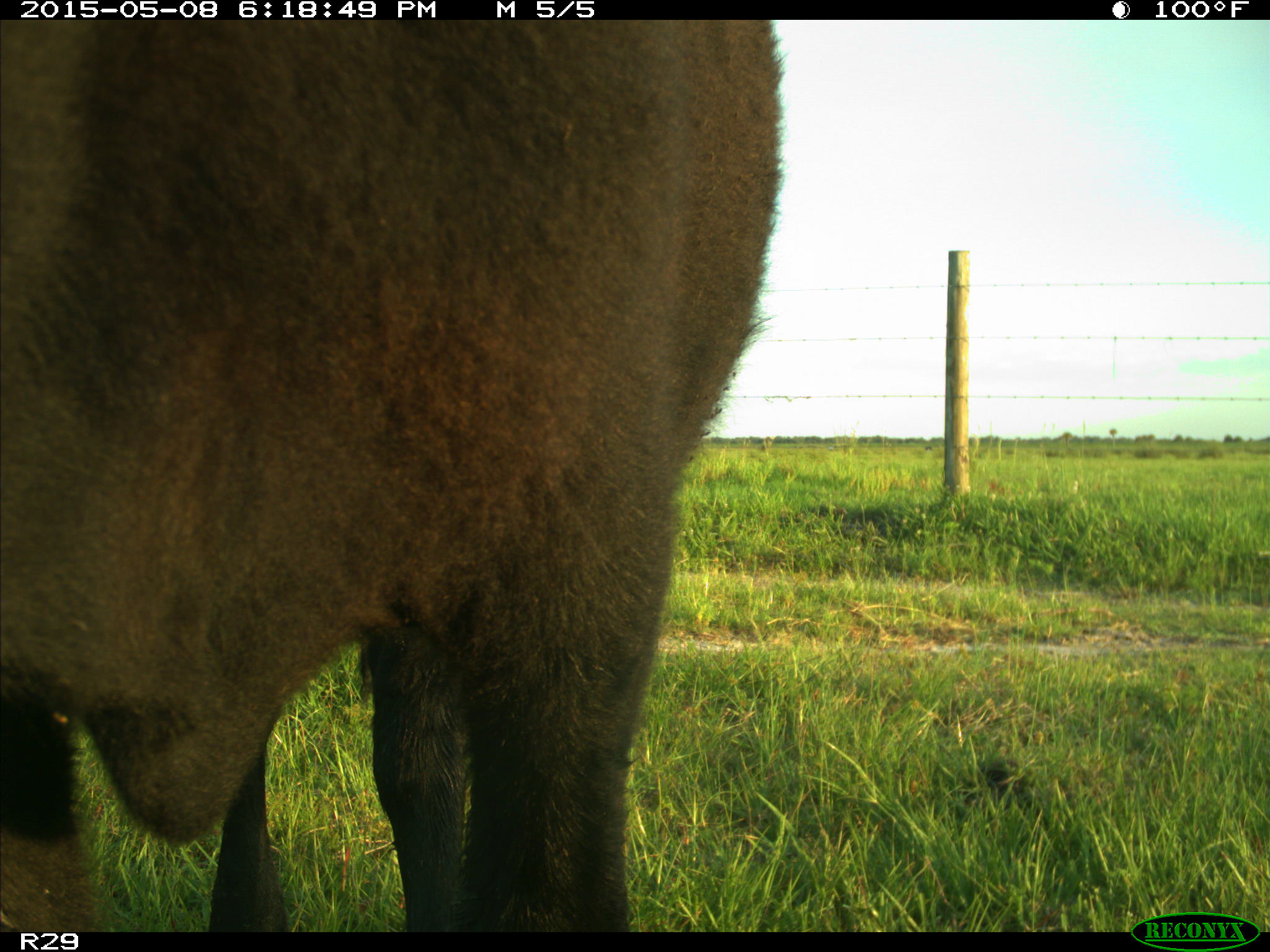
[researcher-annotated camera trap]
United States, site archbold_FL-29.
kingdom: Animalia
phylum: Chordata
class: Mammalia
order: Artiodactyla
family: Bovidae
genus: Bos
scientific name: Bos taurus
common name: domestic cow